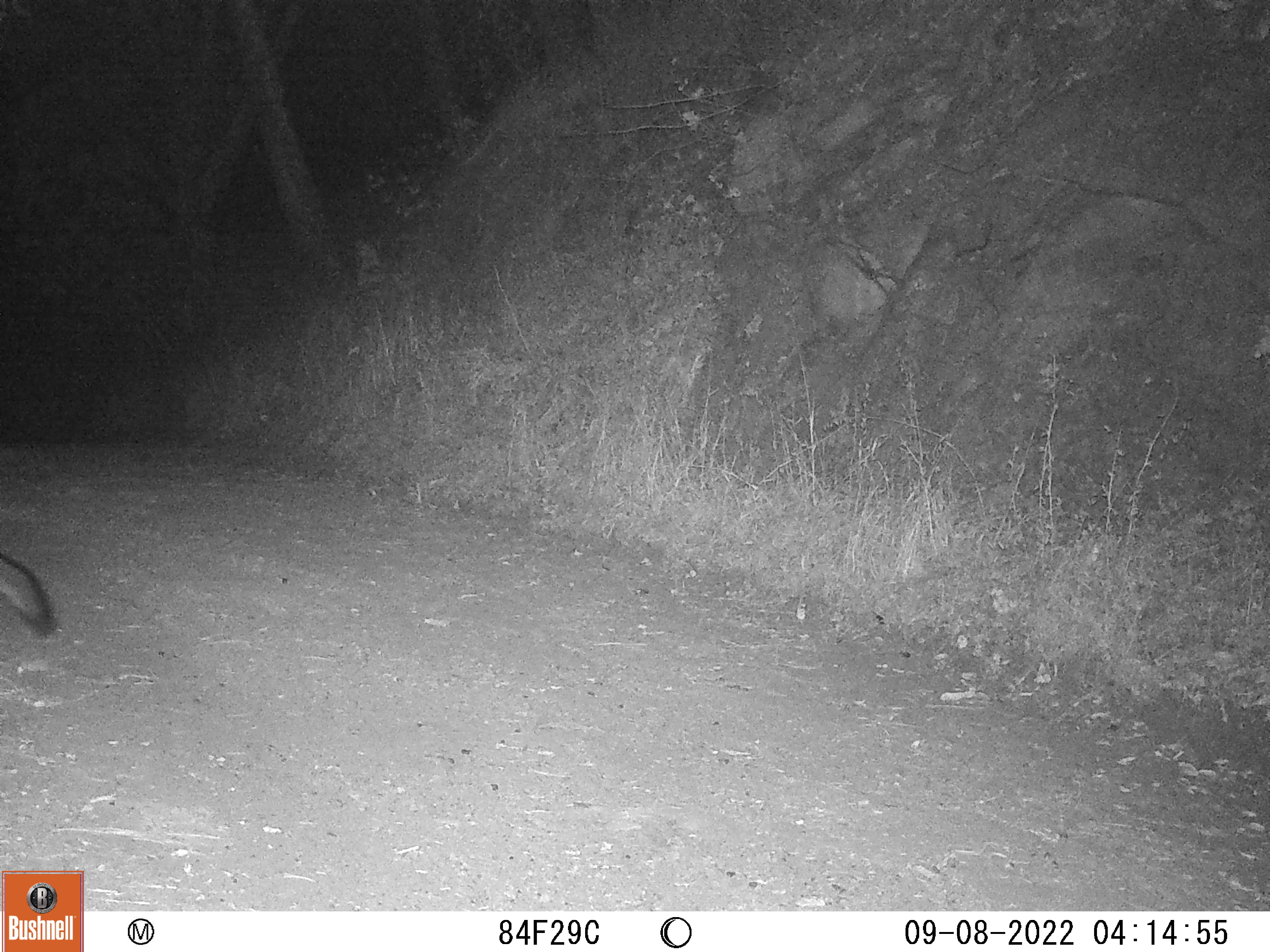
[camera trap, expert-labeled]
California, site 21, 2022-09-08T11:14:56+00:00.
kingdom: Animalia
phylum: Chordata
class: Mammalia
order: Carnivora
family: Canidae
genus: Urocyon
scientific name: Urocyon cinereoargenteus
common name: gray fox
Gray fox (Urocyon cinereoargenteus).